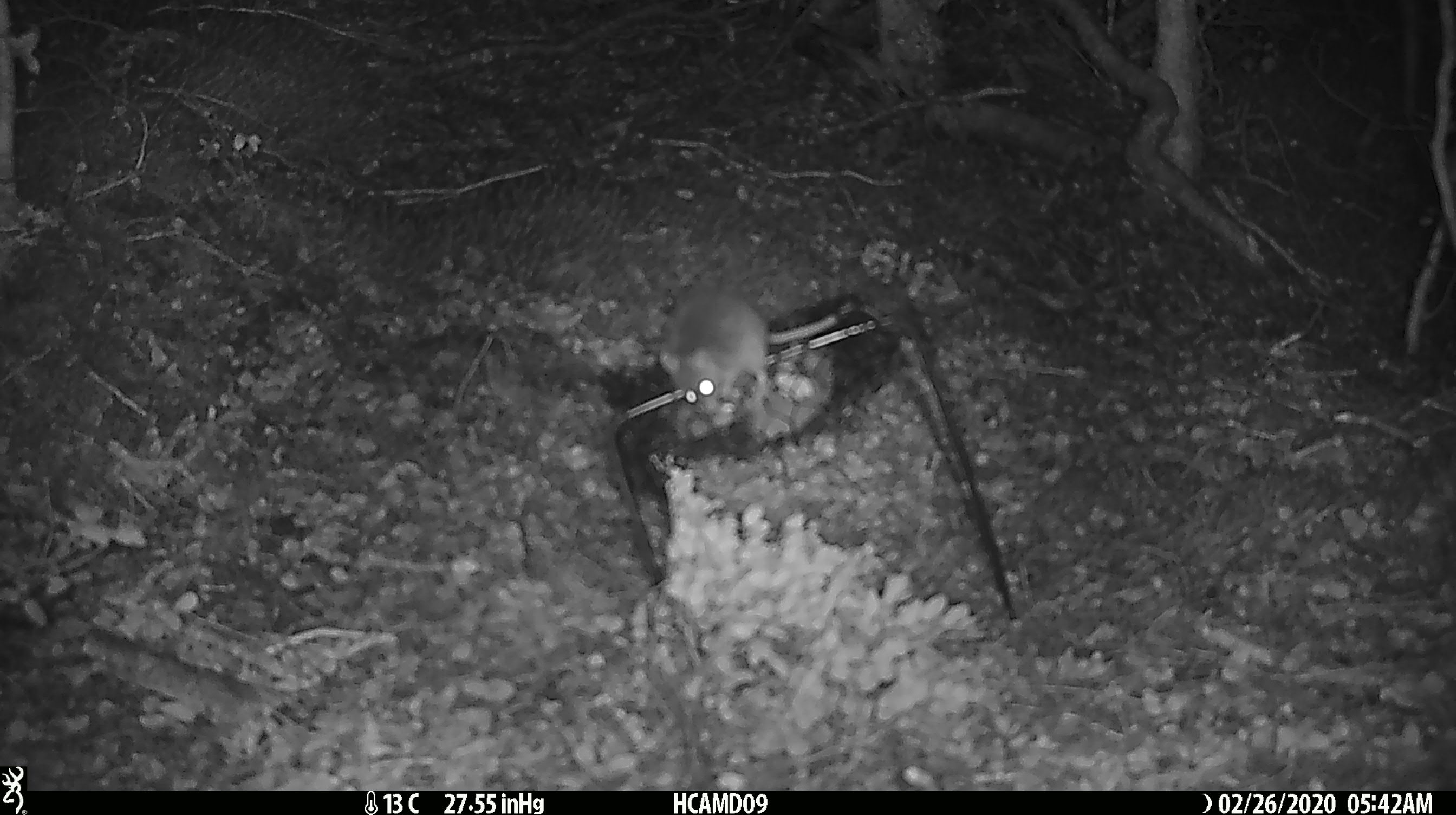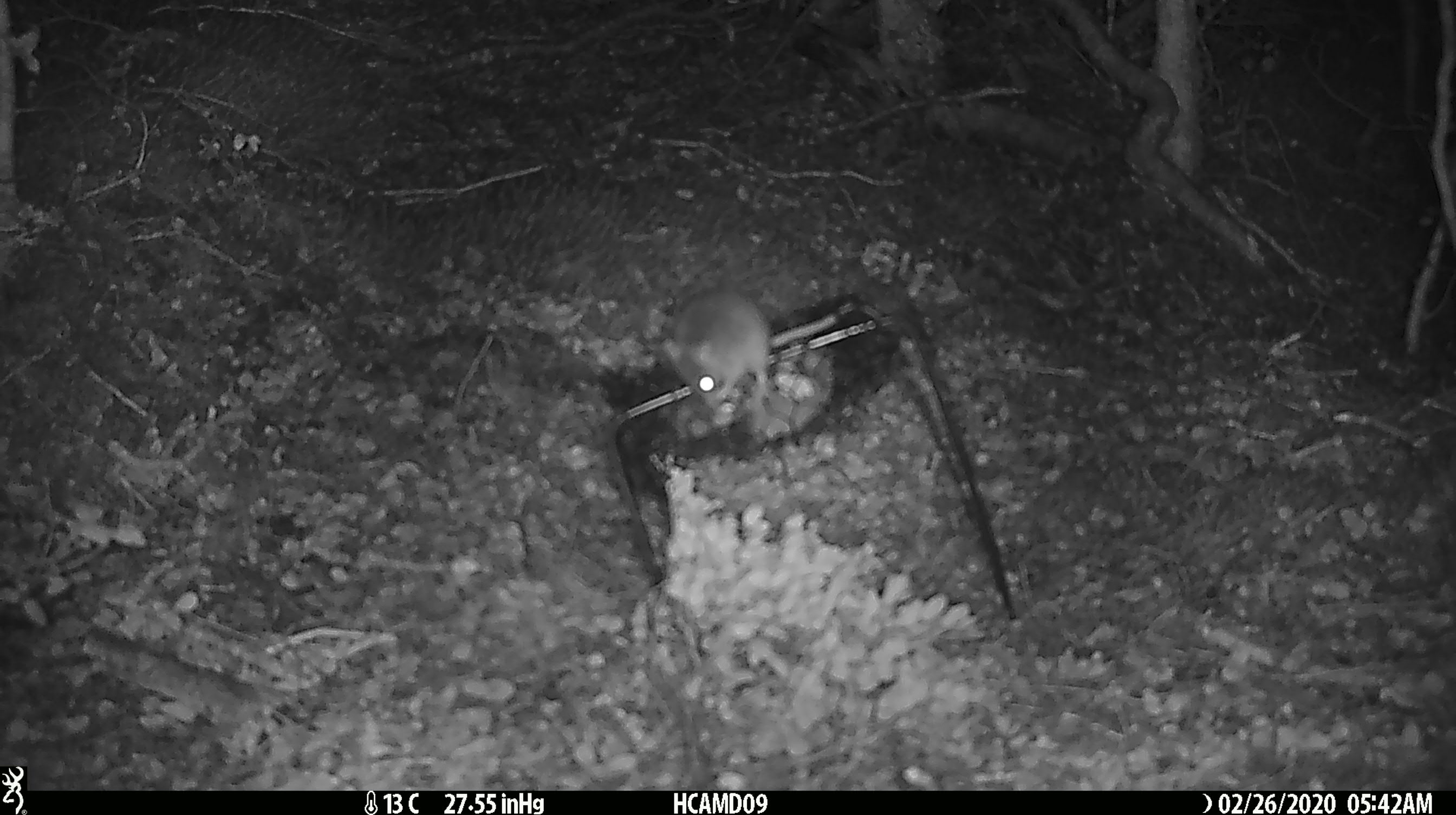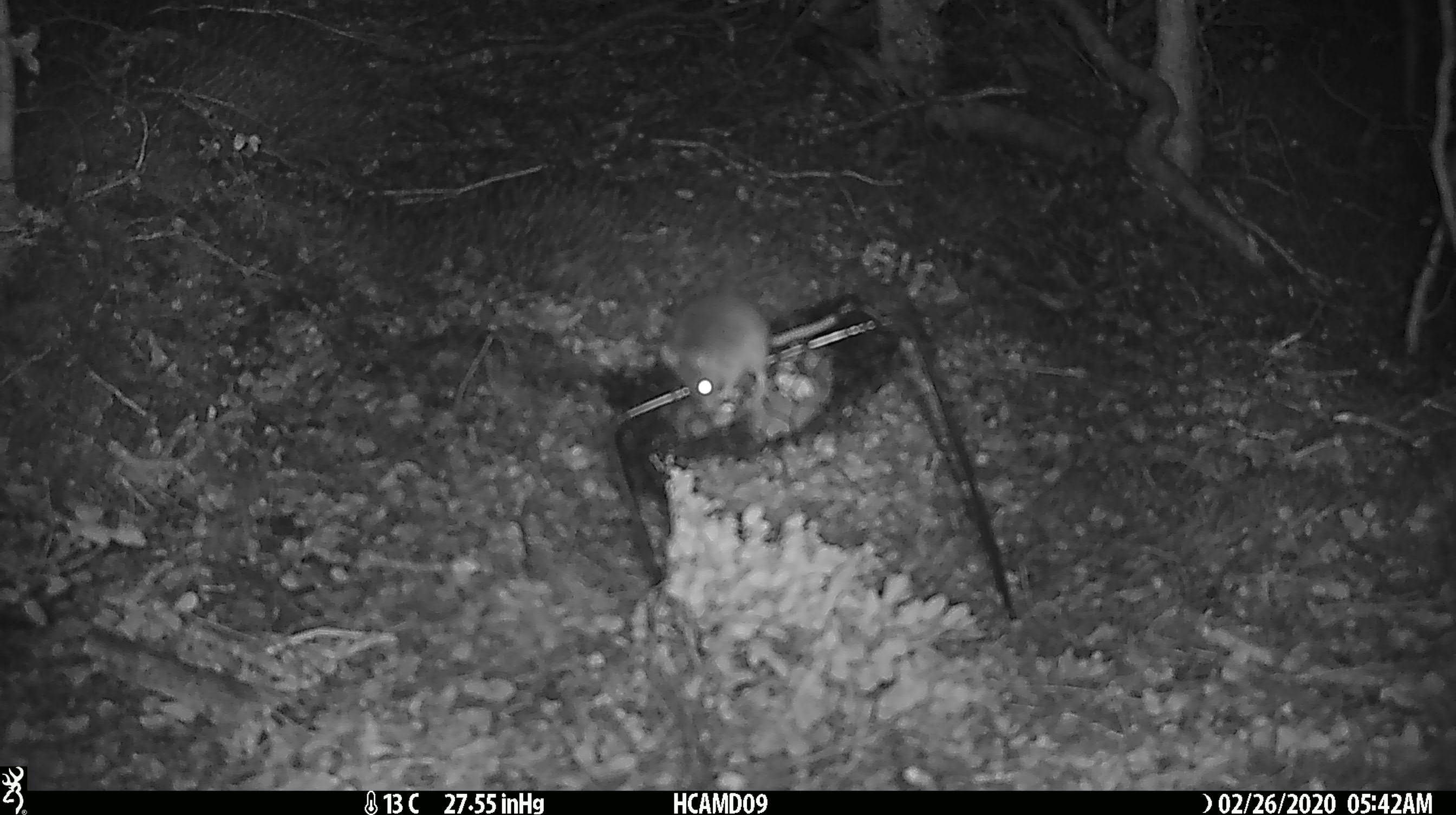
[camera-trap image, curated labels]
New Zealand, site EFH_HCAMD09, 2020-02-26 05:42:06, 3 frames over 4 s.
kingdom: Animalia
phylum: Chordata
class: Mammalia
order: Rodentia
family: Muridae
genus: Mus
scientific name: Mus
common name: mouse